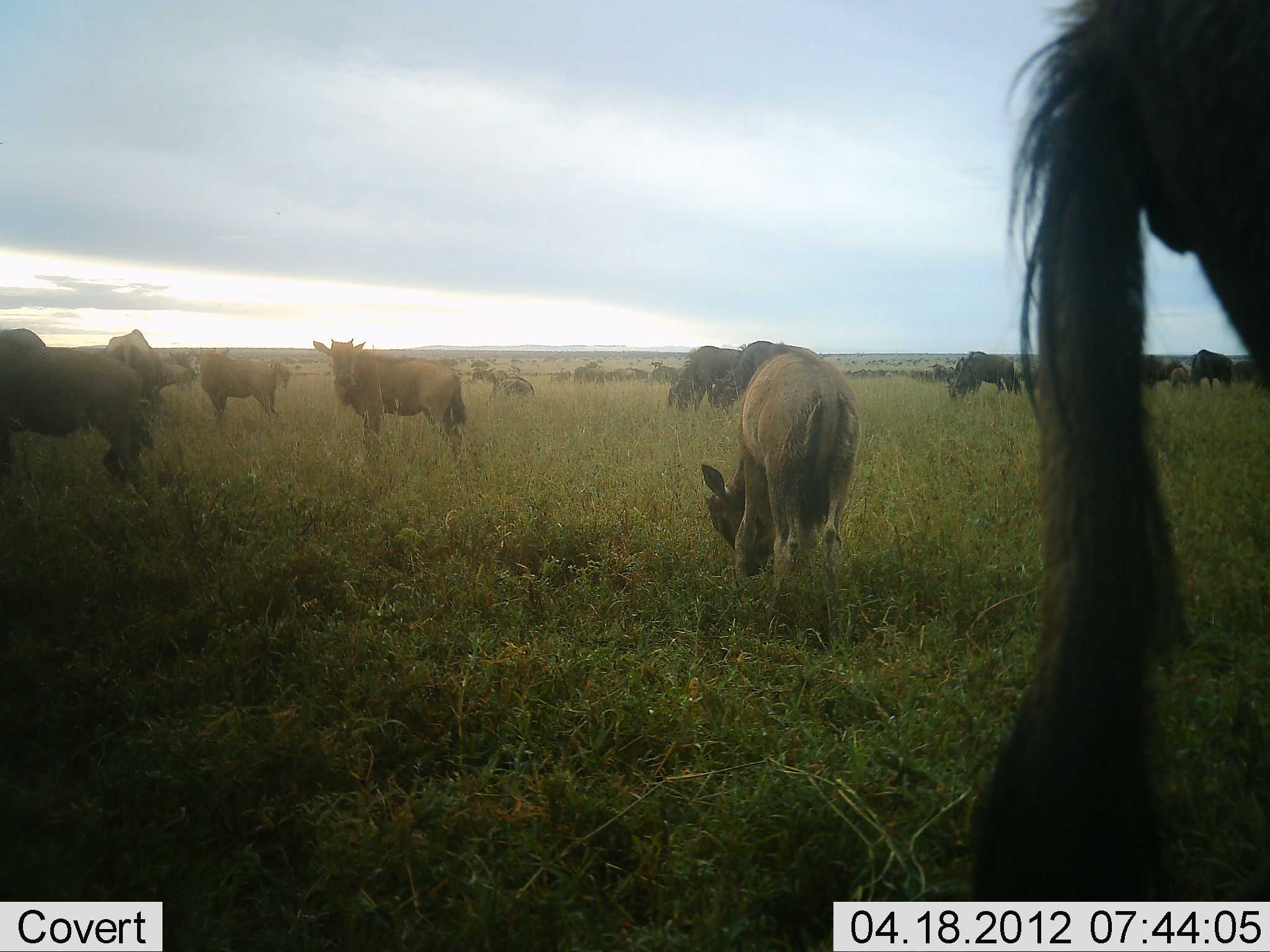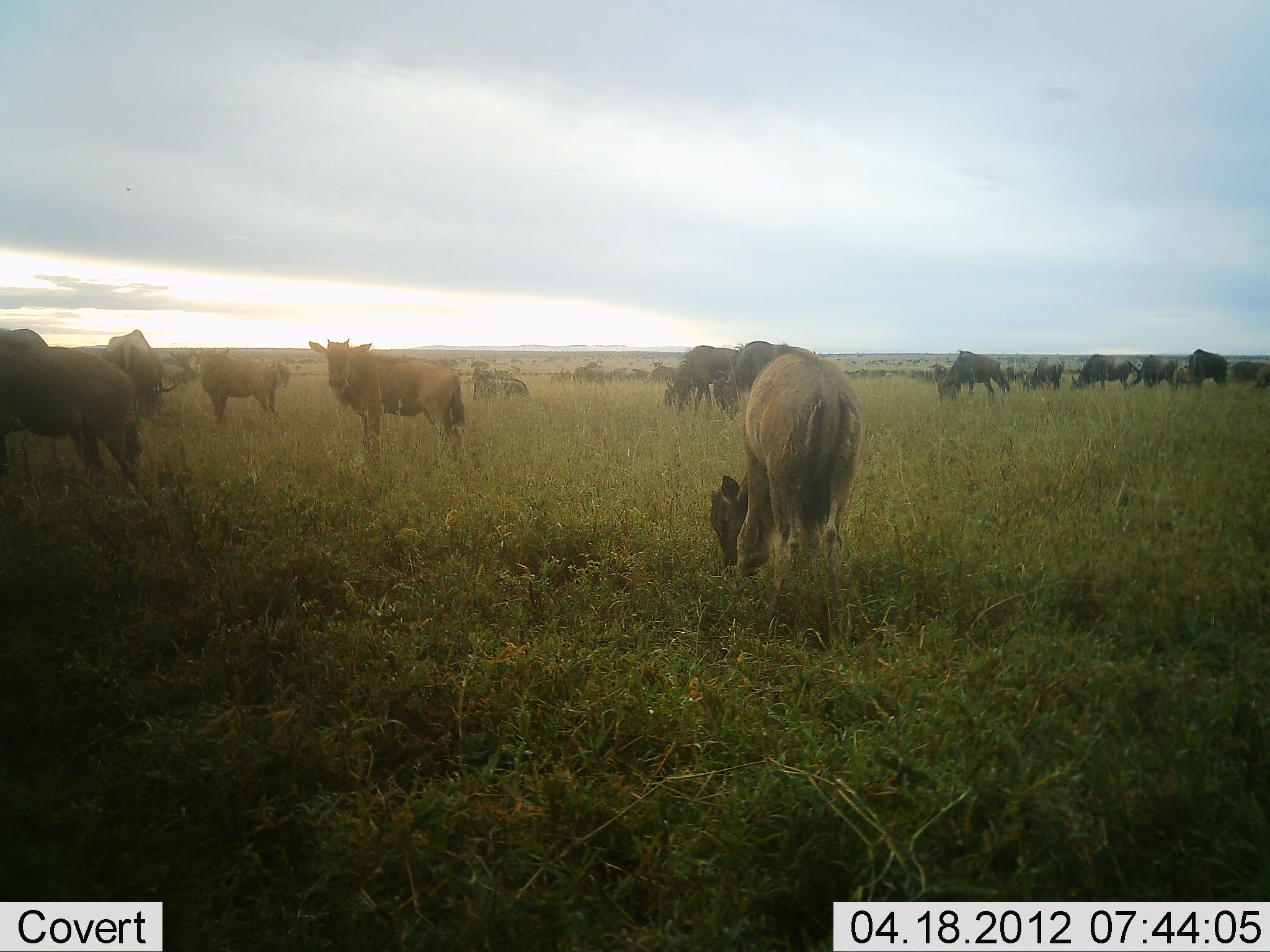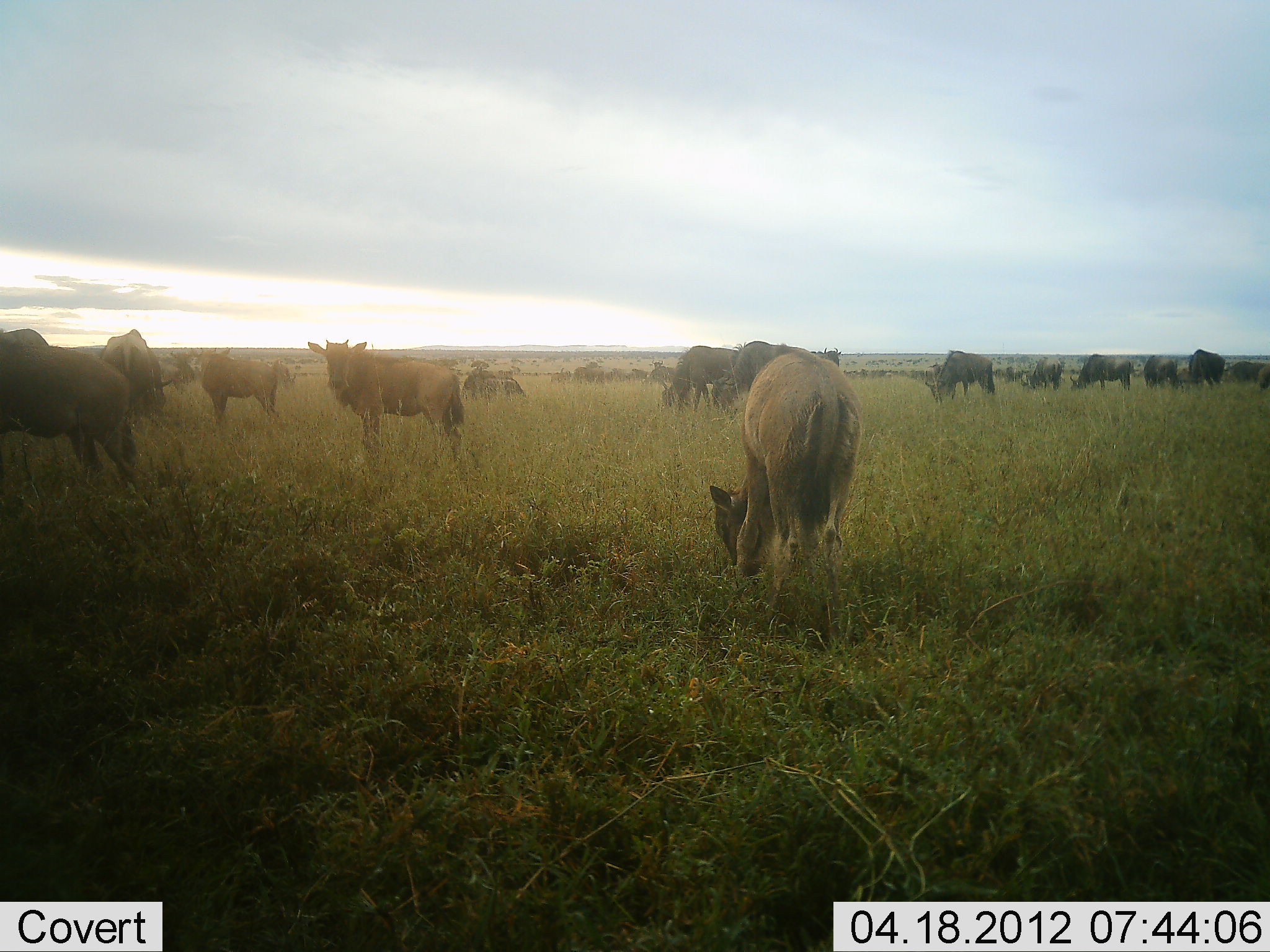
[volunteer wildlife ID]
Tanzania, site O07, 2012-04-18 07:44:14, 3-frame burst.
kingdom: Animalia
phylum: Chordata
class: Mammalia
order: Artiodactyla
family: Bovidae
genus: Connochaetes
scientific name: Connochaetes taurinus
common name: blue wildebeest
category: wildebeest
Wildebeest (blue wildebeest) (Connochaetes taurinus), count 11-50. Behavior (volunteer vote fractions): standing 60%, resting 15%, moving 30%, interacting 5%. Young present (vote fraction): 50%. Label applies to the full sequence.